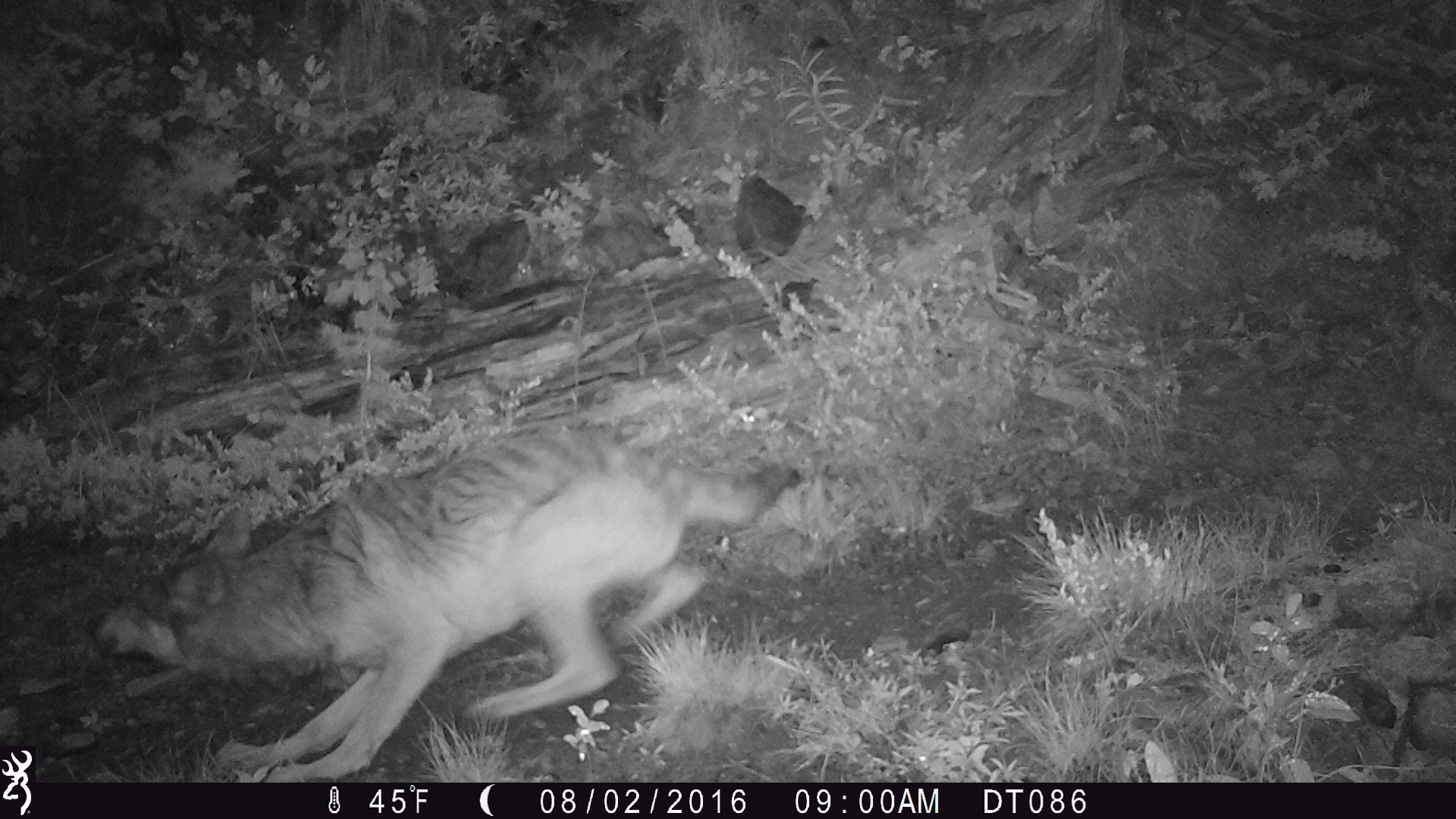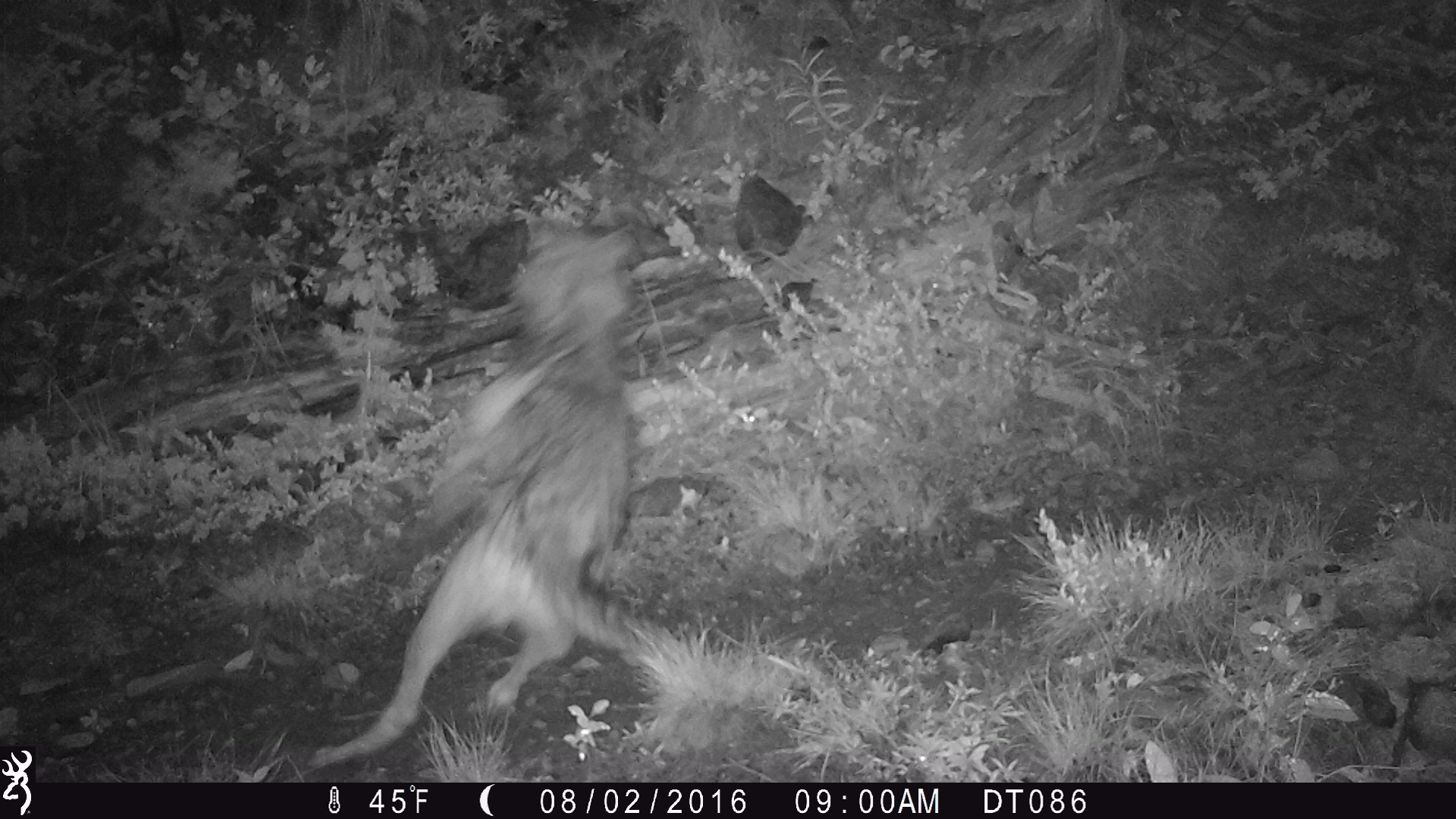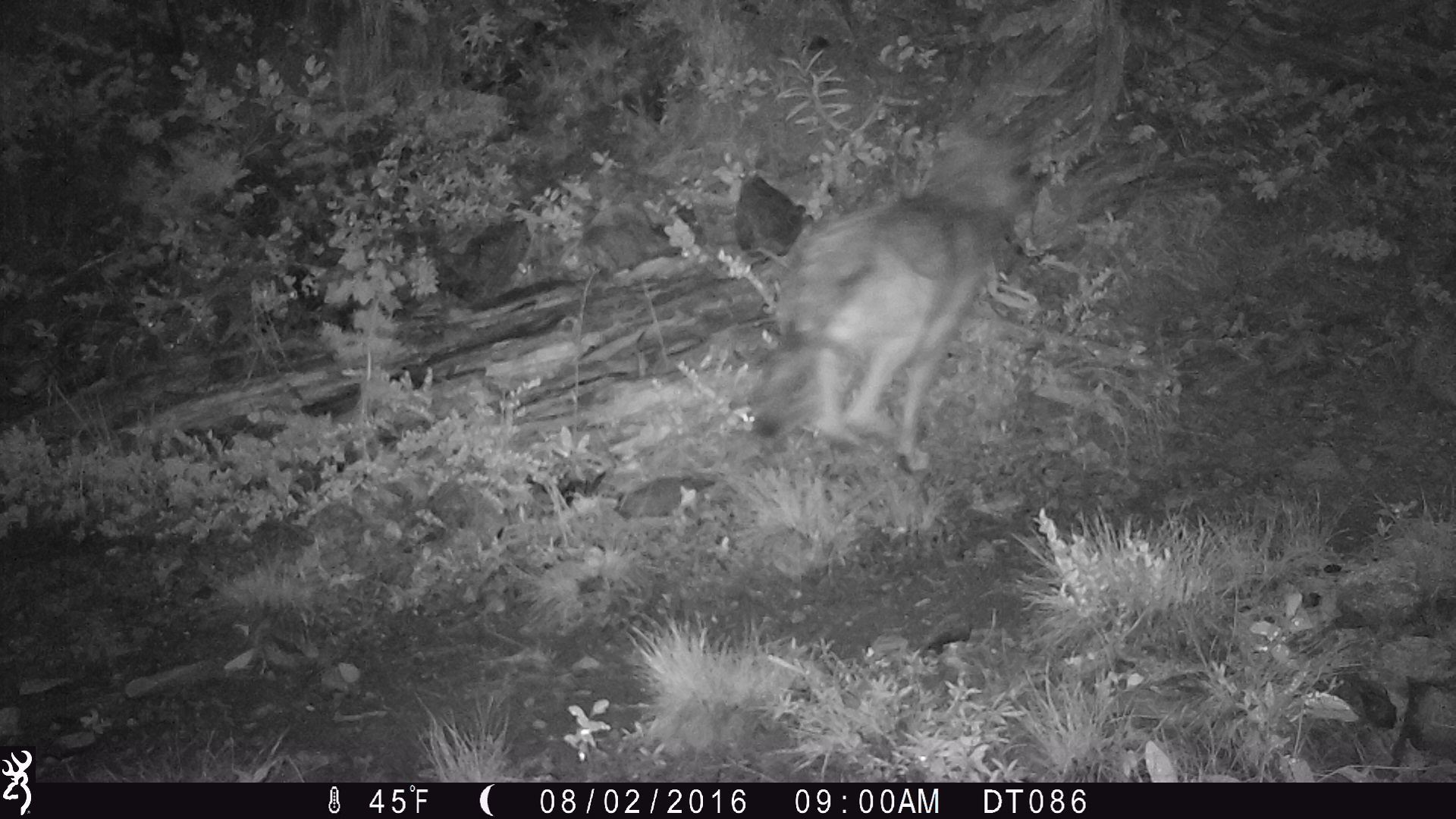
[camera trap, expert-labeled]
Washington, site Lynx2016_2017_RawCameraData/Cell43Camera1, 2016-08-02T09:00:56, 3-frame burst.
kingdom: Animalia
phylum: Chordata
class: Mammalia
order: Carnivora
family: Canidae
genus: Canis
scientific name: Canis lupus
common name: gray wolf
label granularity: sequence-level